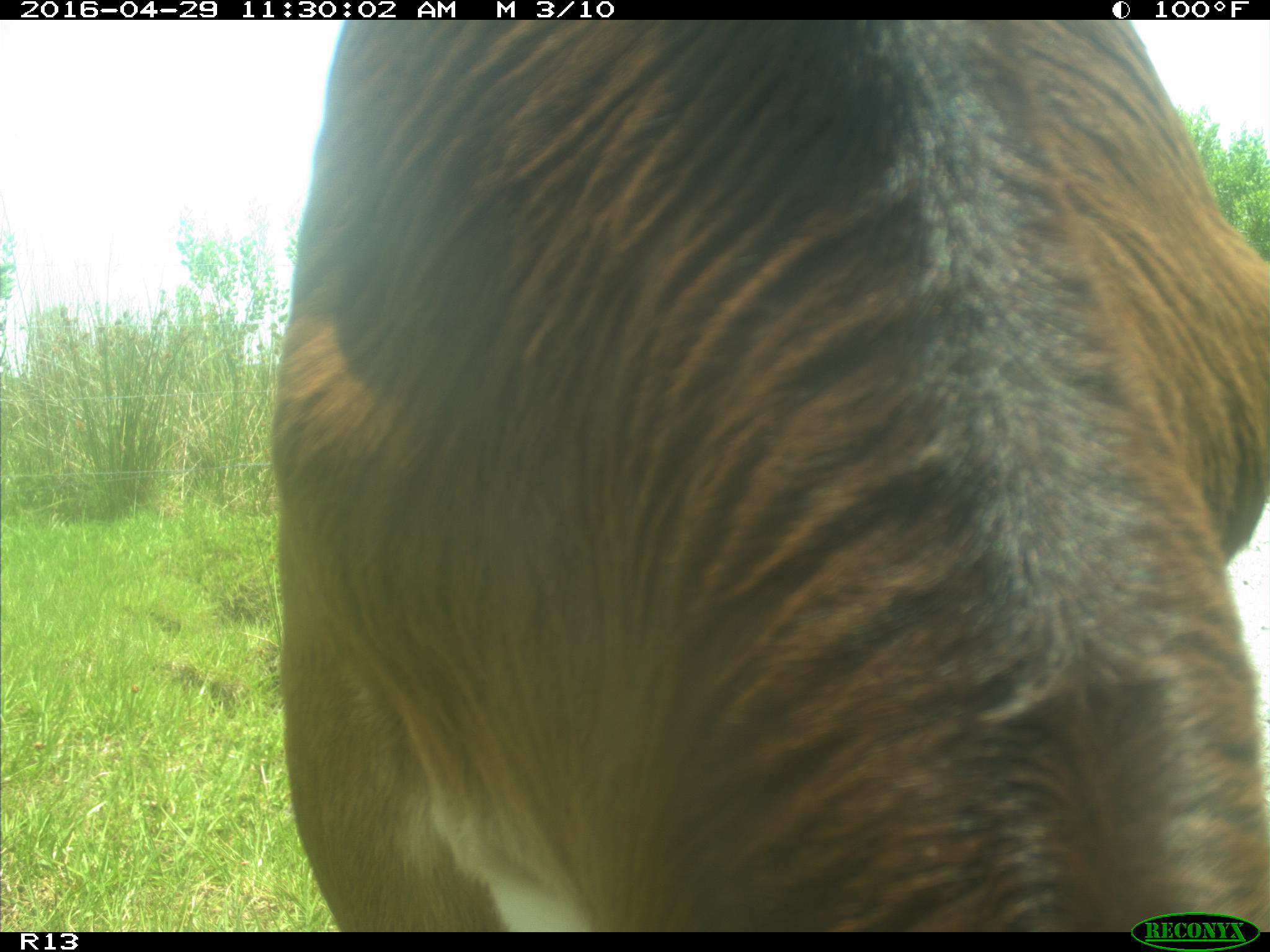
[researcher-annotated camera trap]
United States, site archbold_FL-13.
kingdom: Animalia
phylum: Chordata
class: Mammalia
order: Artiodactyla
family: Bovidae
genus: Bos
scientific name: Bos taurus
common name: domestic cow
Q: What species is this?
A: Bos taurus (domestic cow).